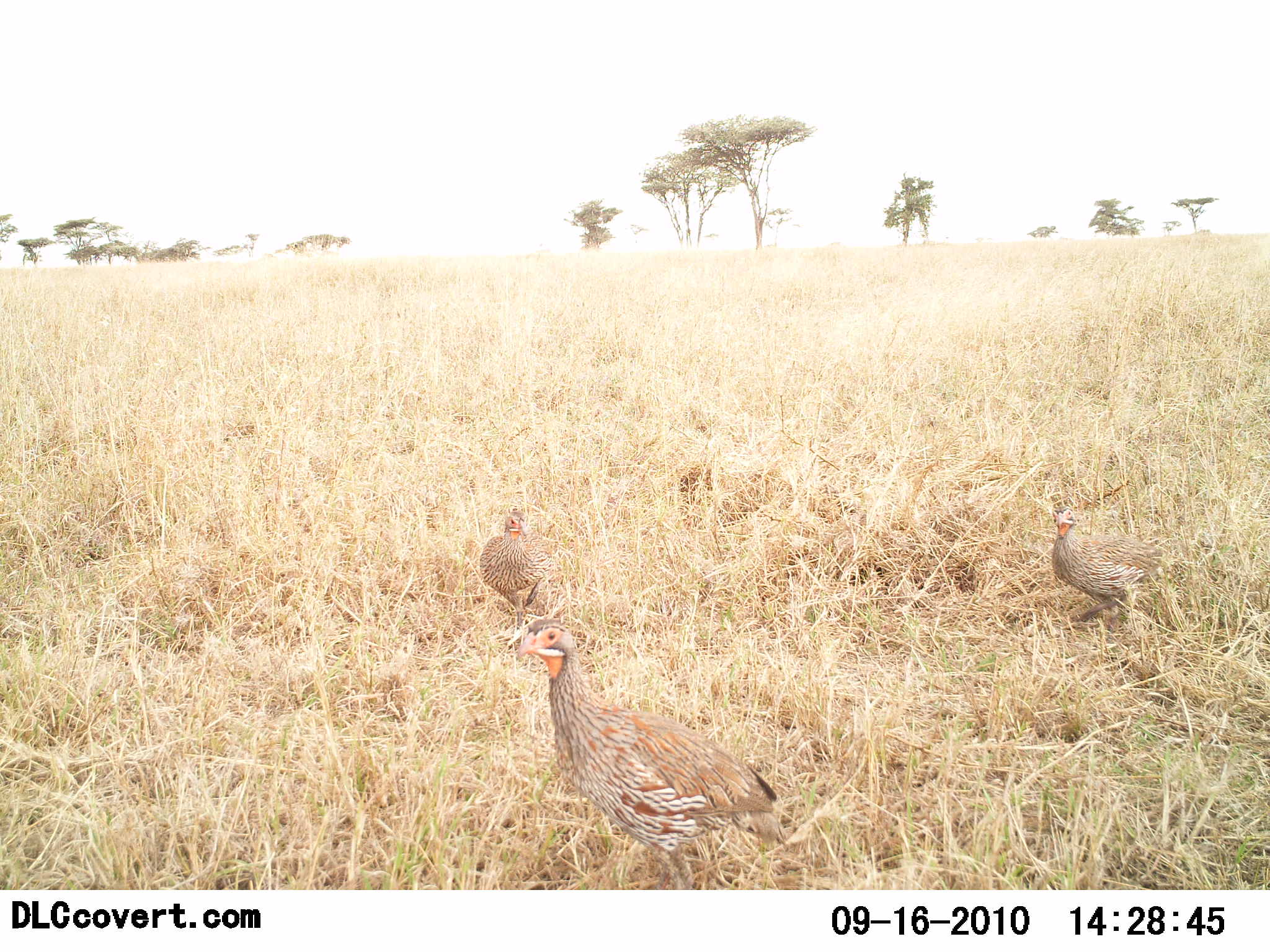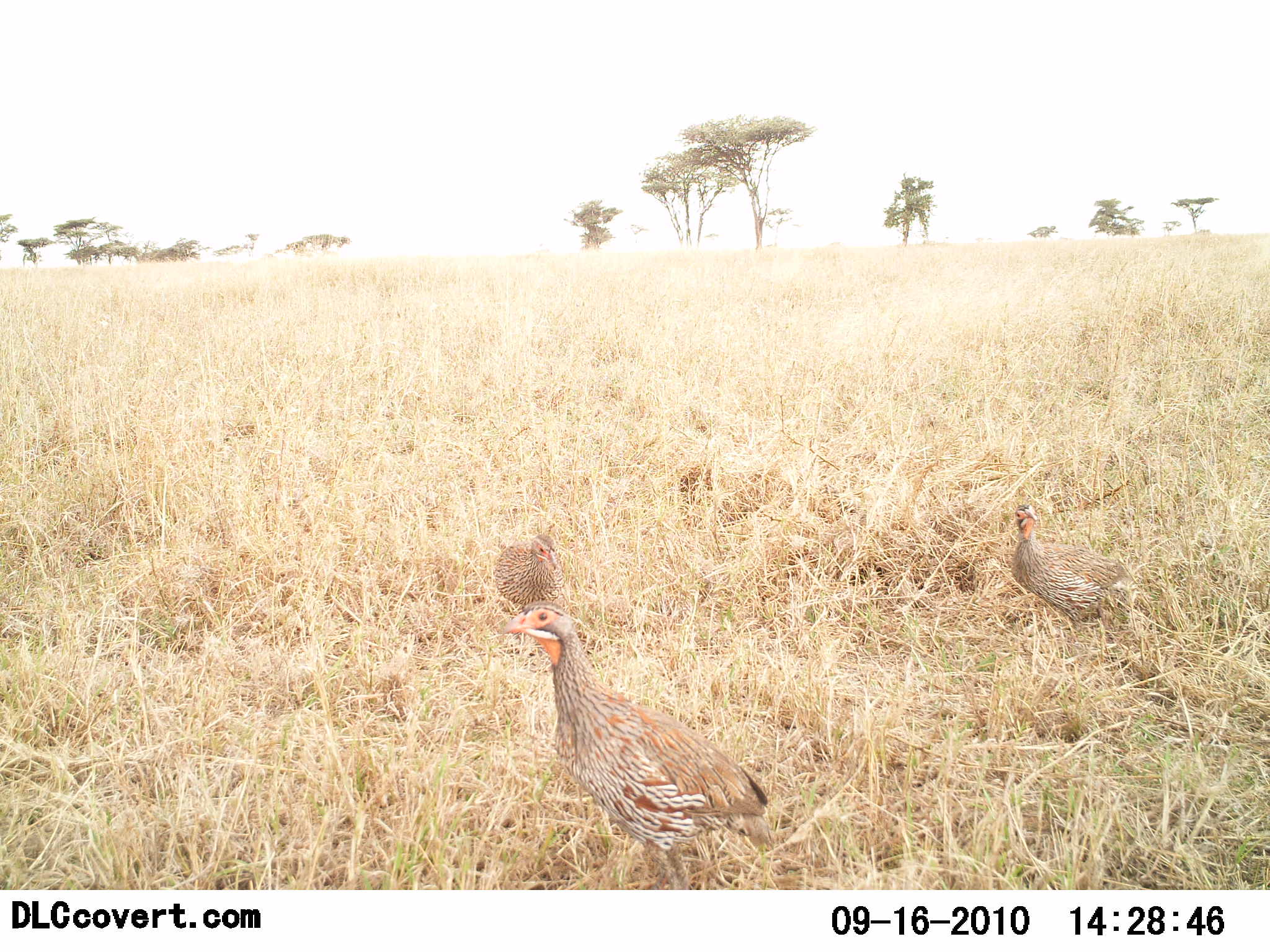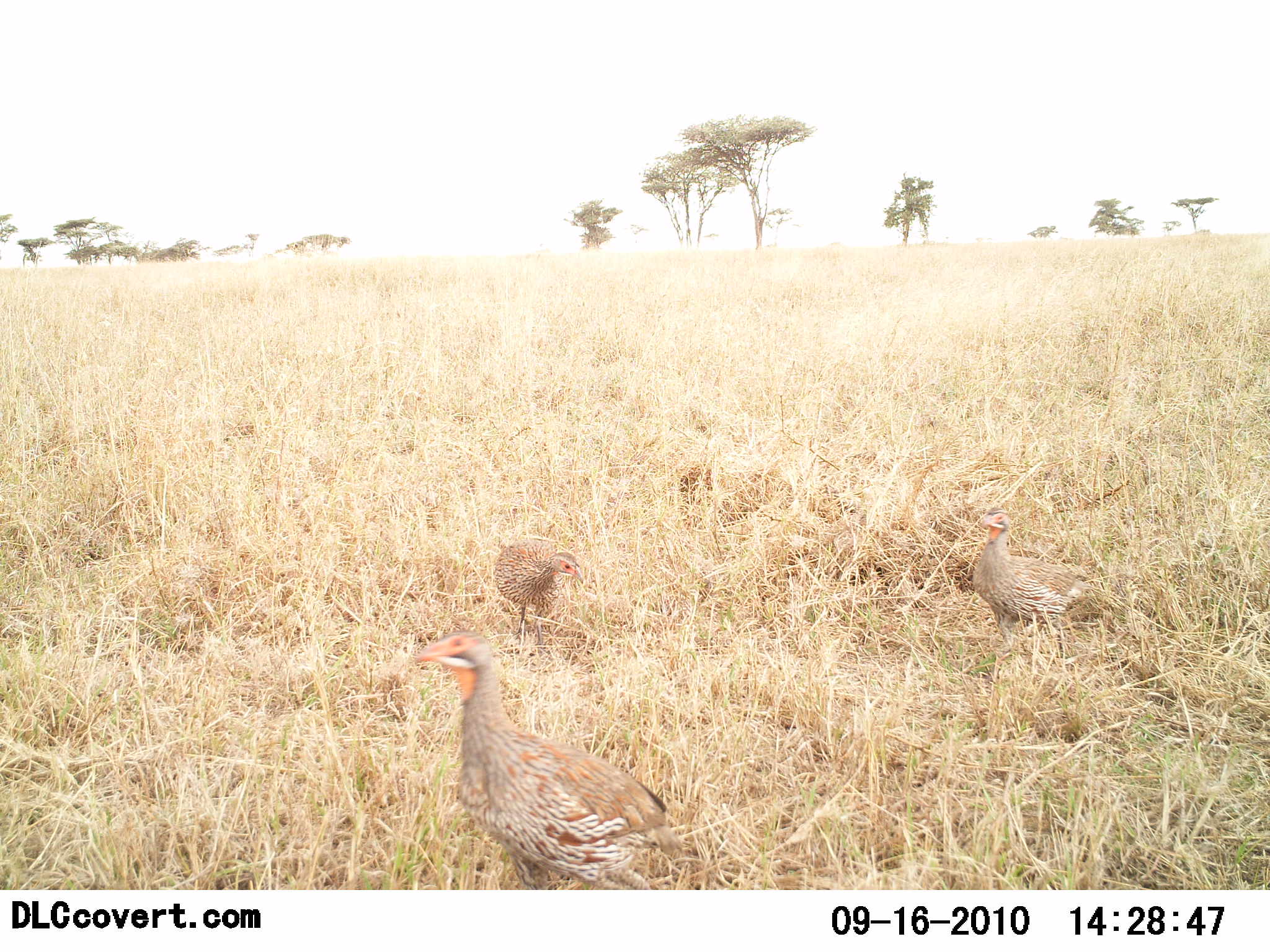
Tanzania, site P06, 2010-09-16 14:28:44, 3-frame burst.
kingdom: Animalia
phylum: Chordata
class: Aves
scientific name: Aves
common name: bird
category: otherbird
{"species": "otherbird (bird) (Aves)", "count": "3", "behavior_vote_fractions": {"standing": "57%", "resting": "7%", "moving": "50%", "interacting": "0%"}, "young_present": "0%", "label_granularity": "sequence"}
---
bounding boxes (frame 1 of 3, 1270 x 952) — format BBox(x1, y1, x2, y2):
animal: BBox(517, 617, 787, 892); BBox(1050, 504, 1167, 649); BBox(478, 507, 557, 648)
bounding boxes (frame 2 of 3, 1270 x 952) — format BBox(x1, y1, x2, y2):
animal: BBox(502, 599, 775, 890); BBox(1012, 503, 1131, 657); BBox(492, 532, 566, 643)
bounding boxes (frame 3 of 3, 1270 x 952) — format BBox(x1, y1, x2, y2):
animal: BBox(415, 628, 686, 890); BBox(971, 506, 1092, 670); BBox(494, 537, 584, 657)